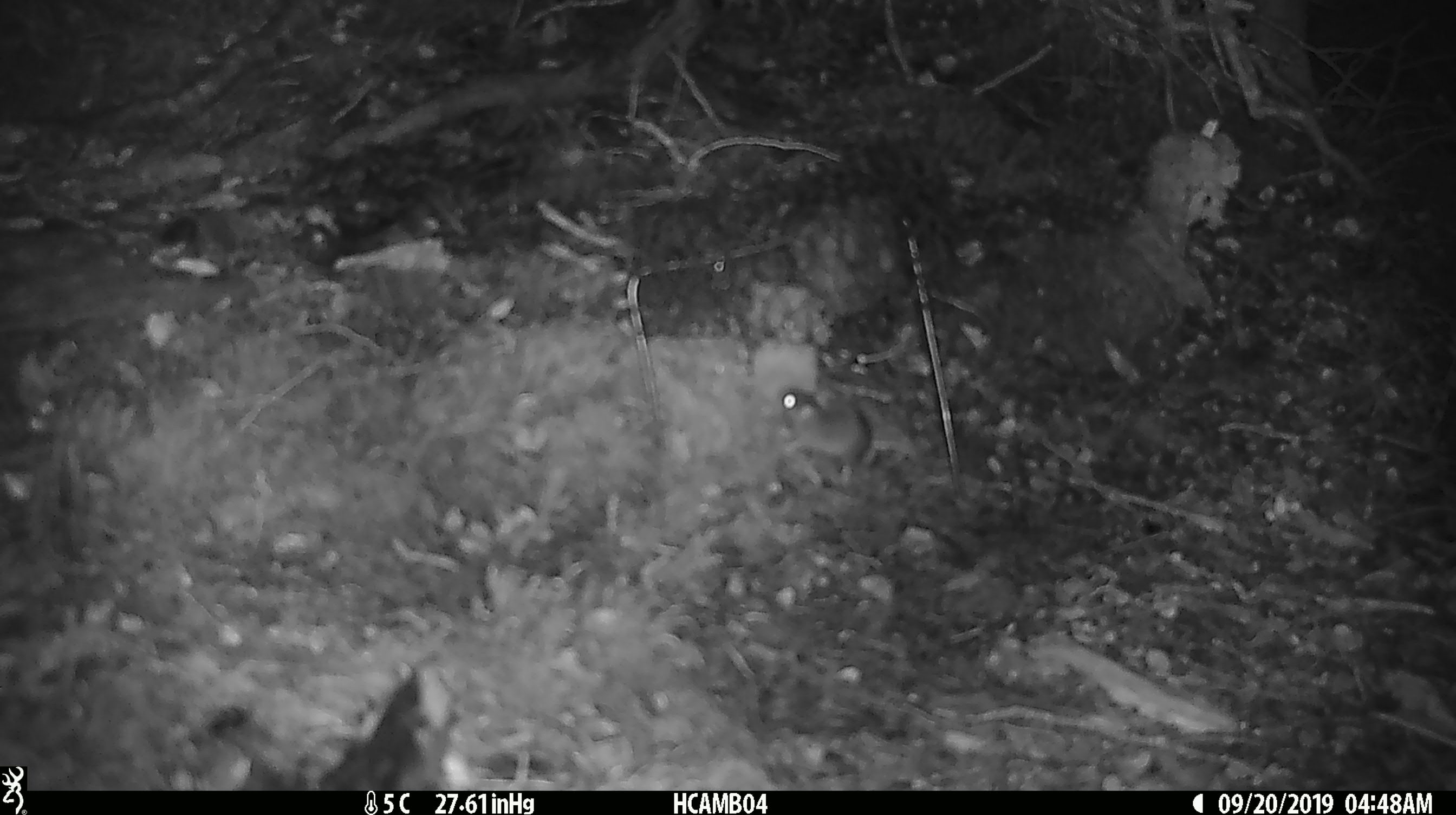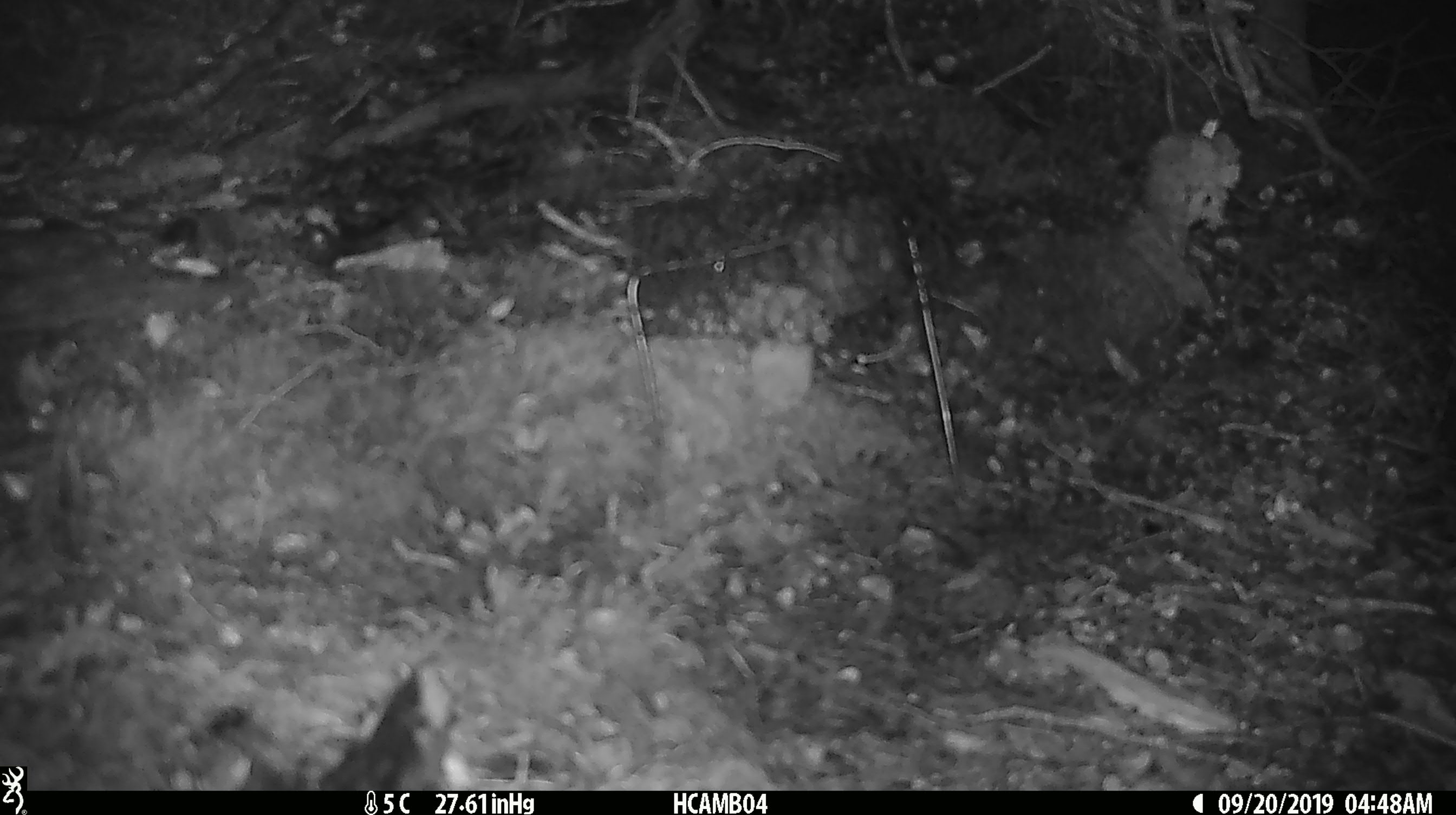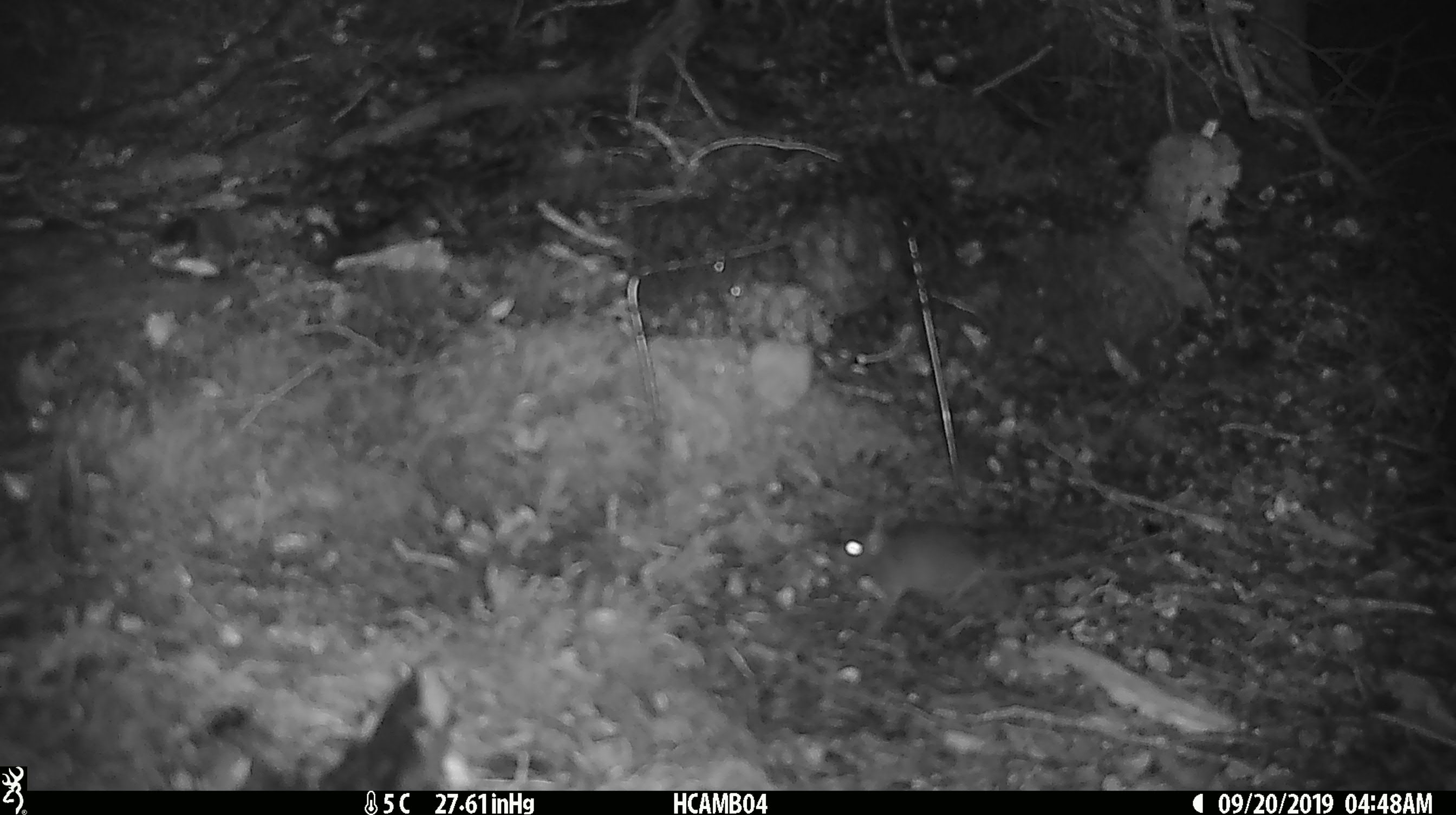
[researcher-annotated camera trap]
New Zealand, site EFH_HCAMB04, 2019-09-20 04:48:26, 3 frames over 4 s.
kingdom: Animalia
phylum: Chordata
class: Mammalia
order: Rodentia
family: Muridae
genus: Mus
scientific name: Mus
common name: mouse